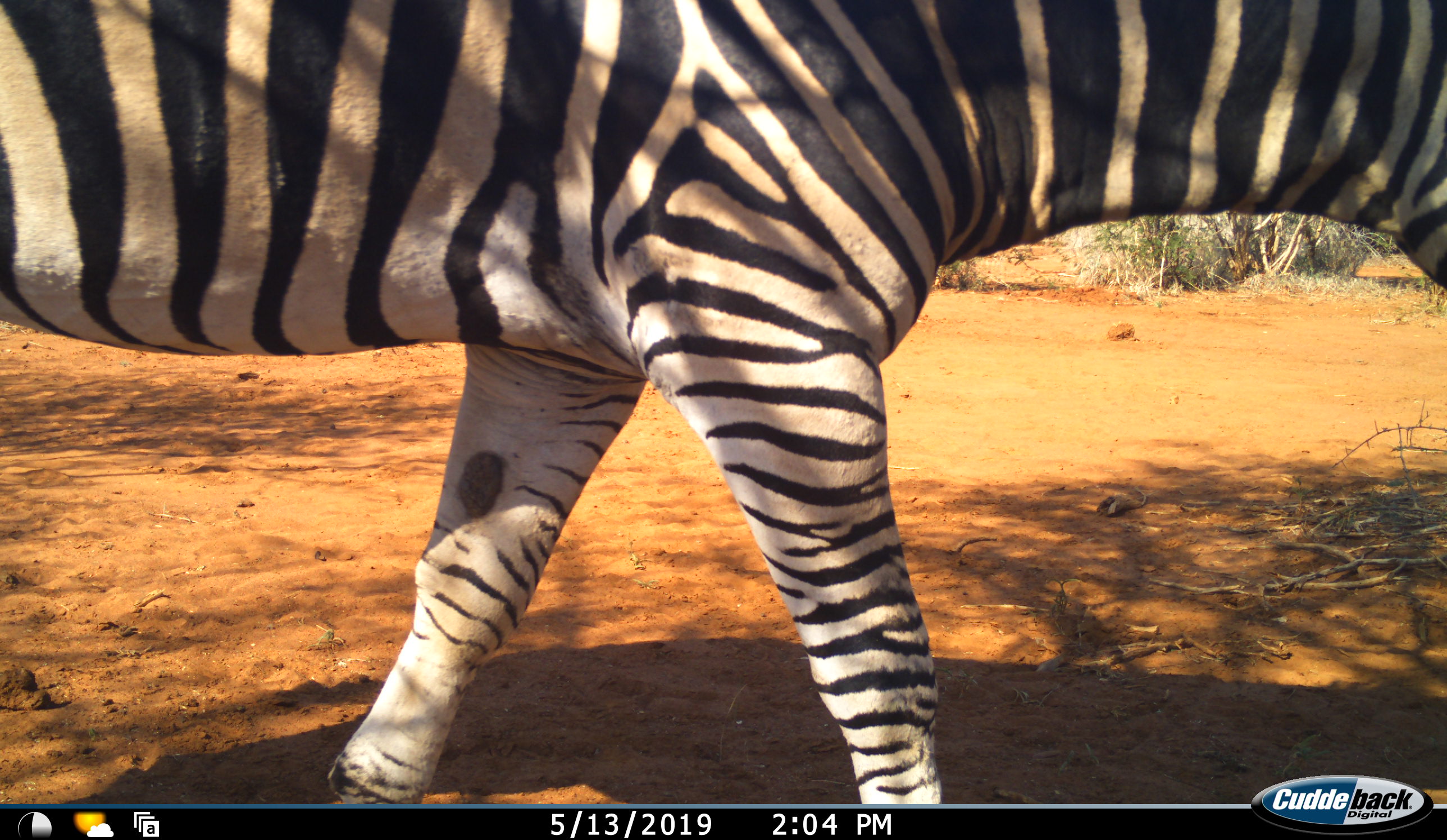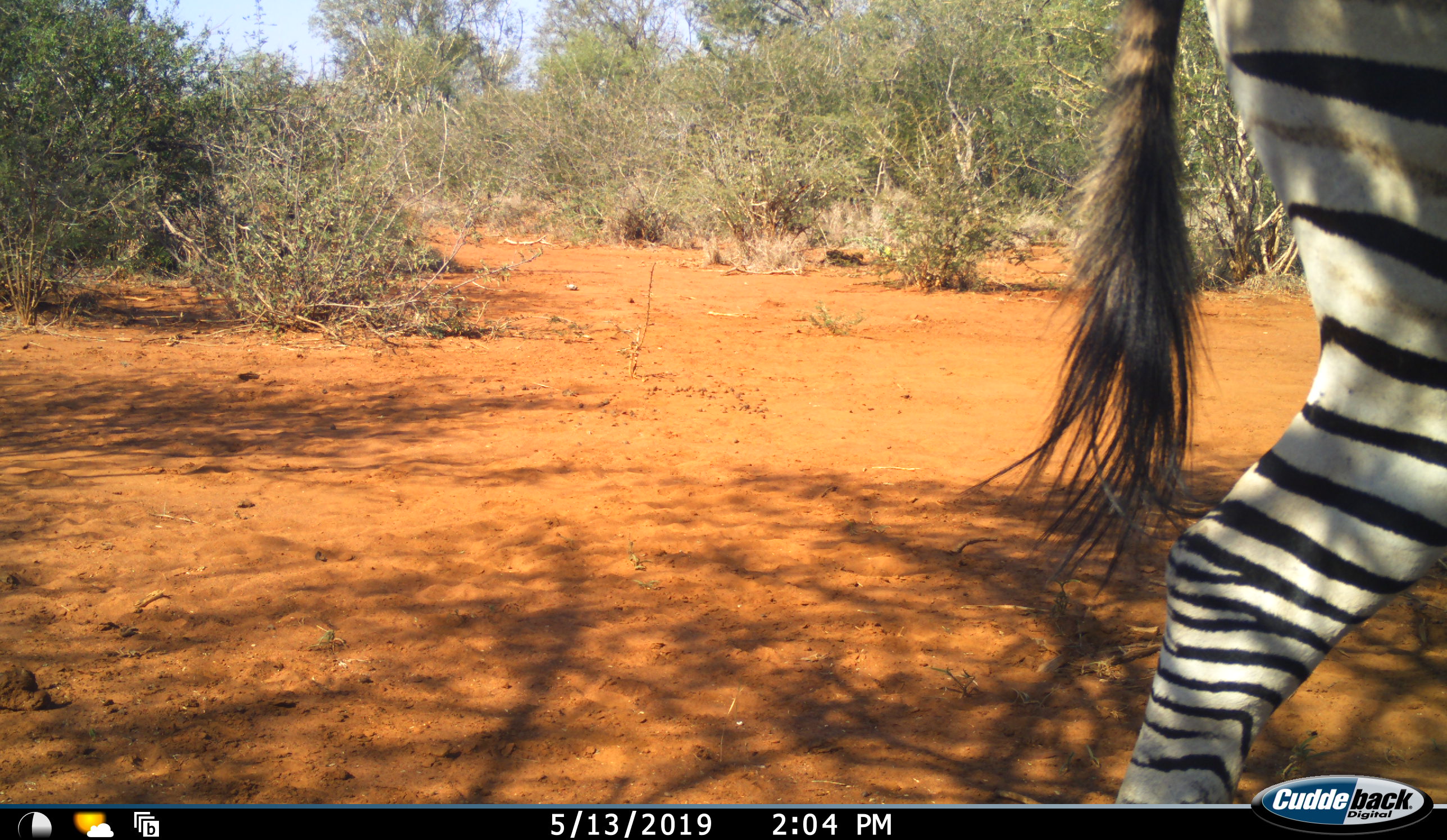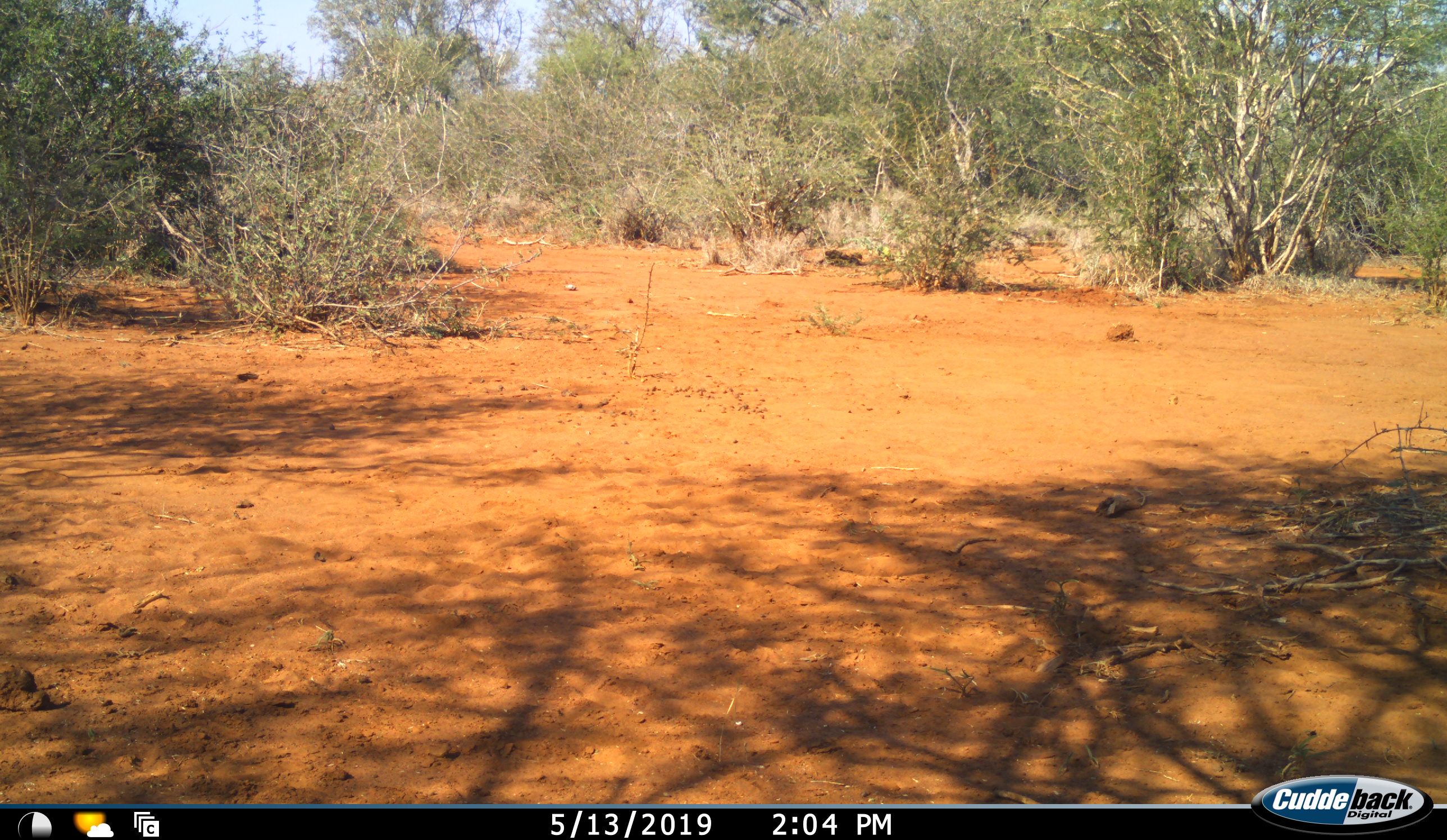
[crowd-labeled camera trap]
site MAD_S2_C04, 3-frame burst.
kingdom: Animalia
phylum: Chordata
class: Mammalia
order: Perissodactyla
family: Equidae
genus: Equus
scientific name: Equus quagga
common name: plains zebra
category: zebraplains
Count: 1.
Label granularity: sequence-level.